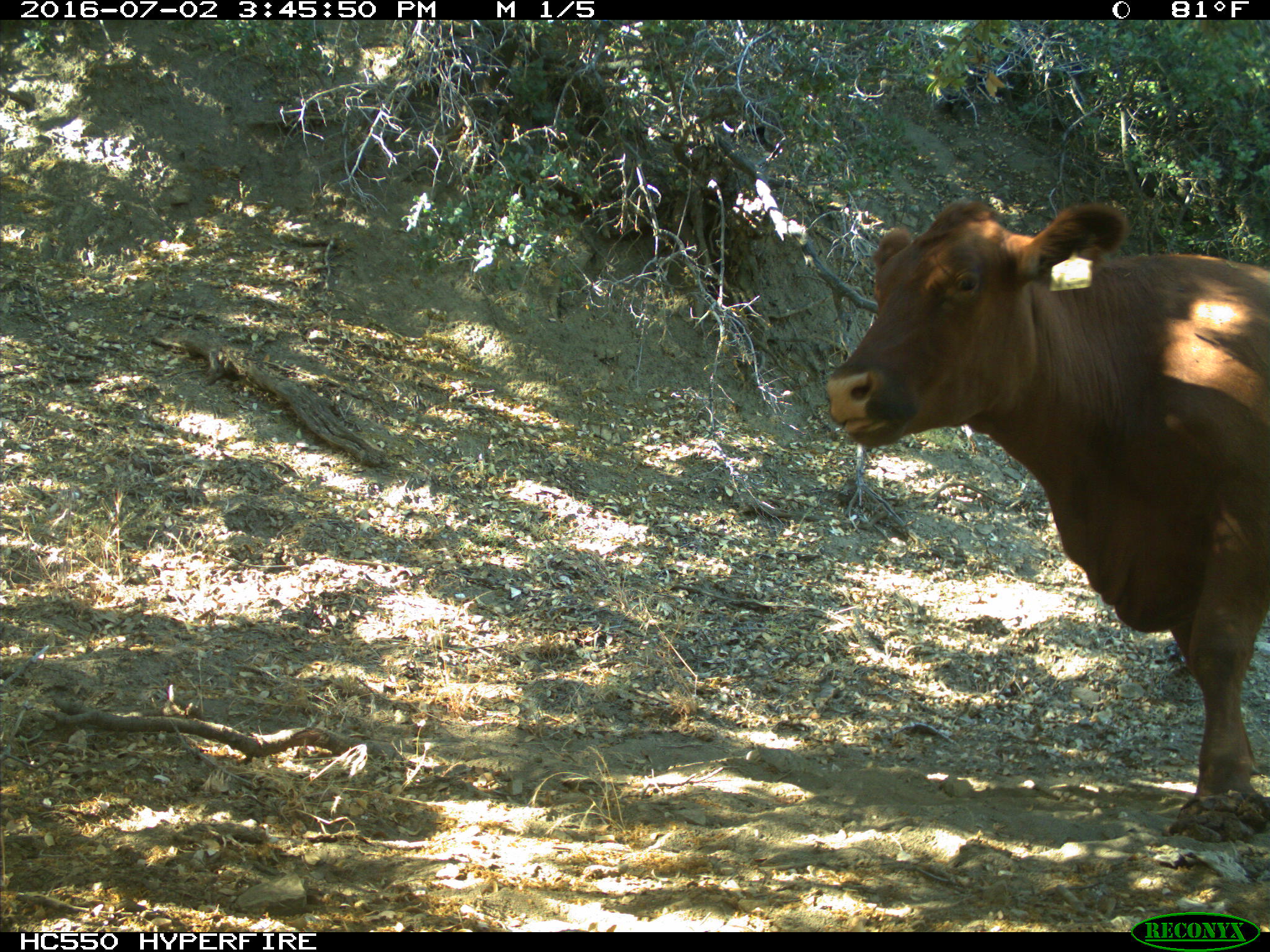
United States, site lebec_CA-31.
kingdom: Animalia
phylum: Chordata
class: Mammalia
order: Artiodactyla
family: Bovidae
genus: Bos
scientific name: Bos taurus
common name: domestic cow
Bos taurus (domestic cow).